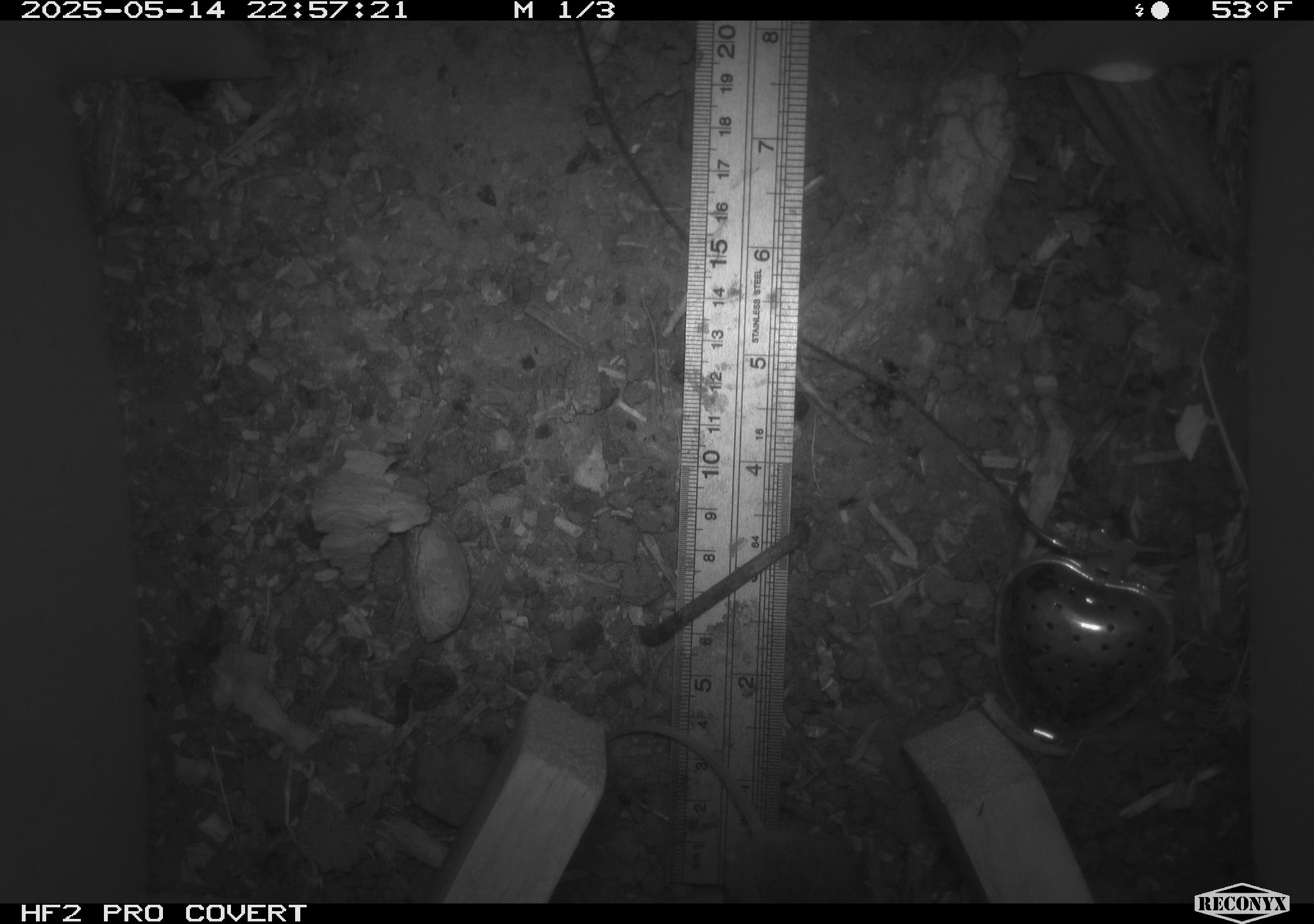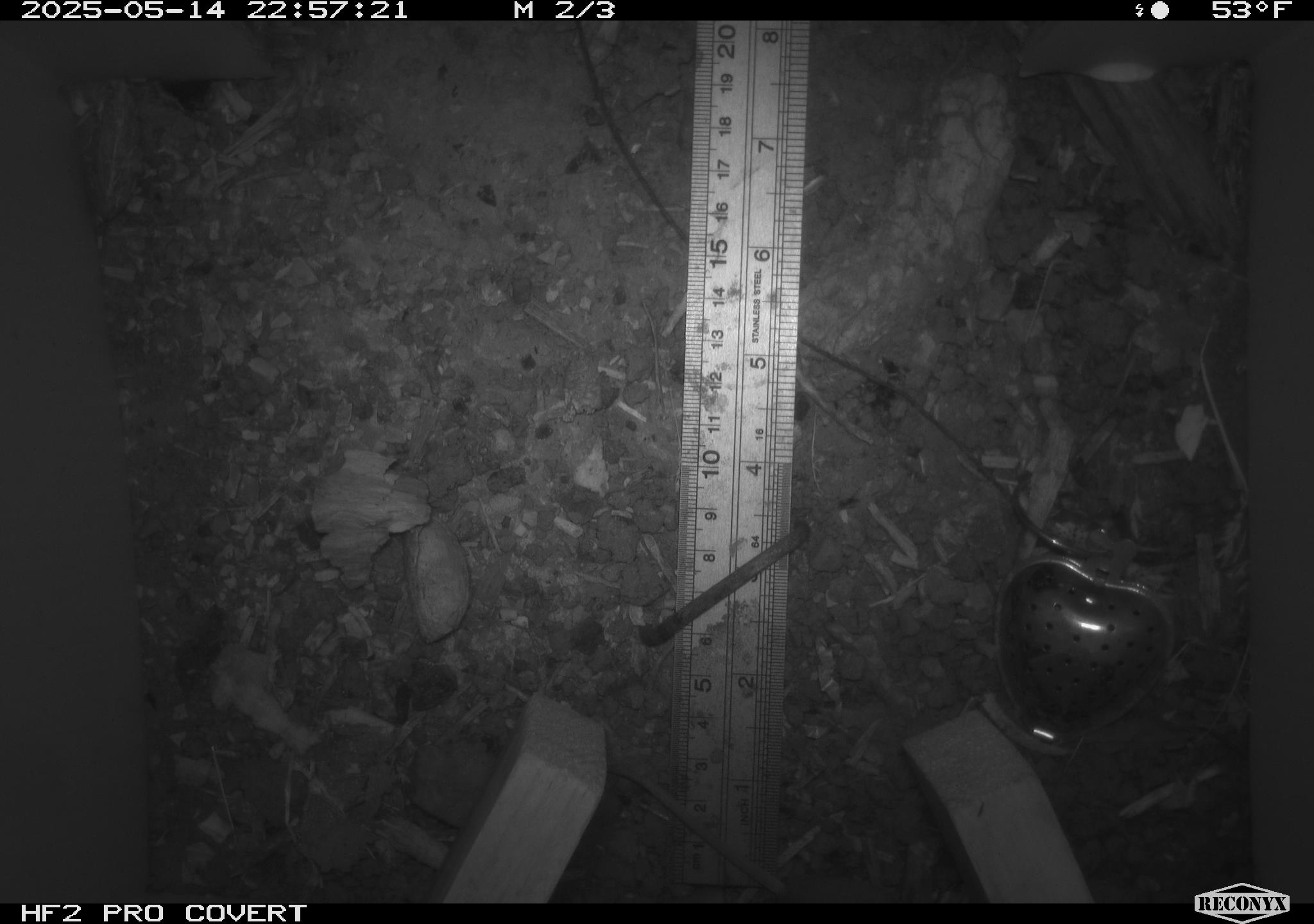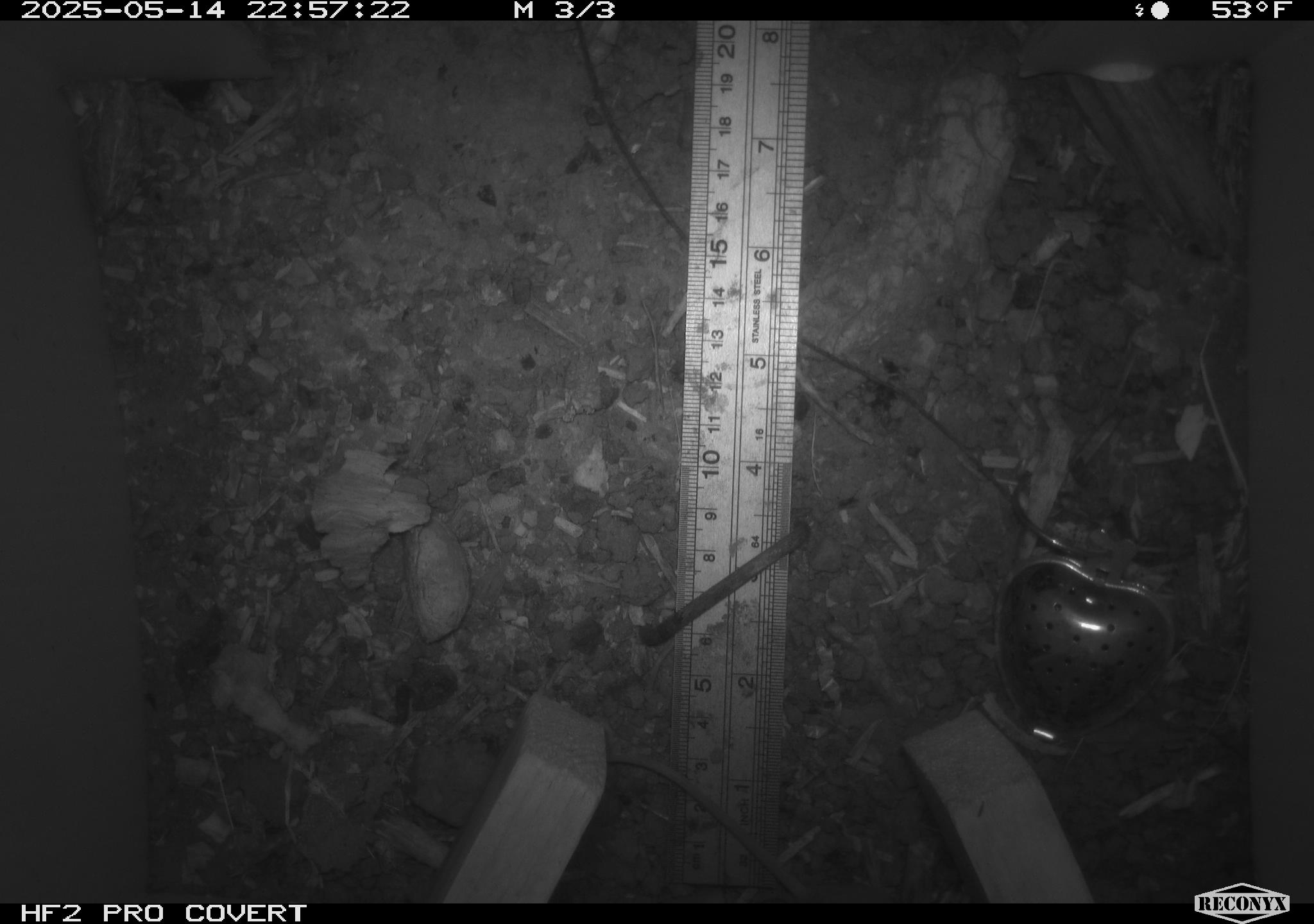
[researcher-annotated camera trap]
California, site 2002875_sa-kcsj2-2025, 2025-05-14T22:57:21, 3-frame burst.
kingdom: Animalia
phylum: Chordata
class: Mammalia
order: Rodentia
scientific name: Rodentia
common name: rodent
Rodent (Rodentia).